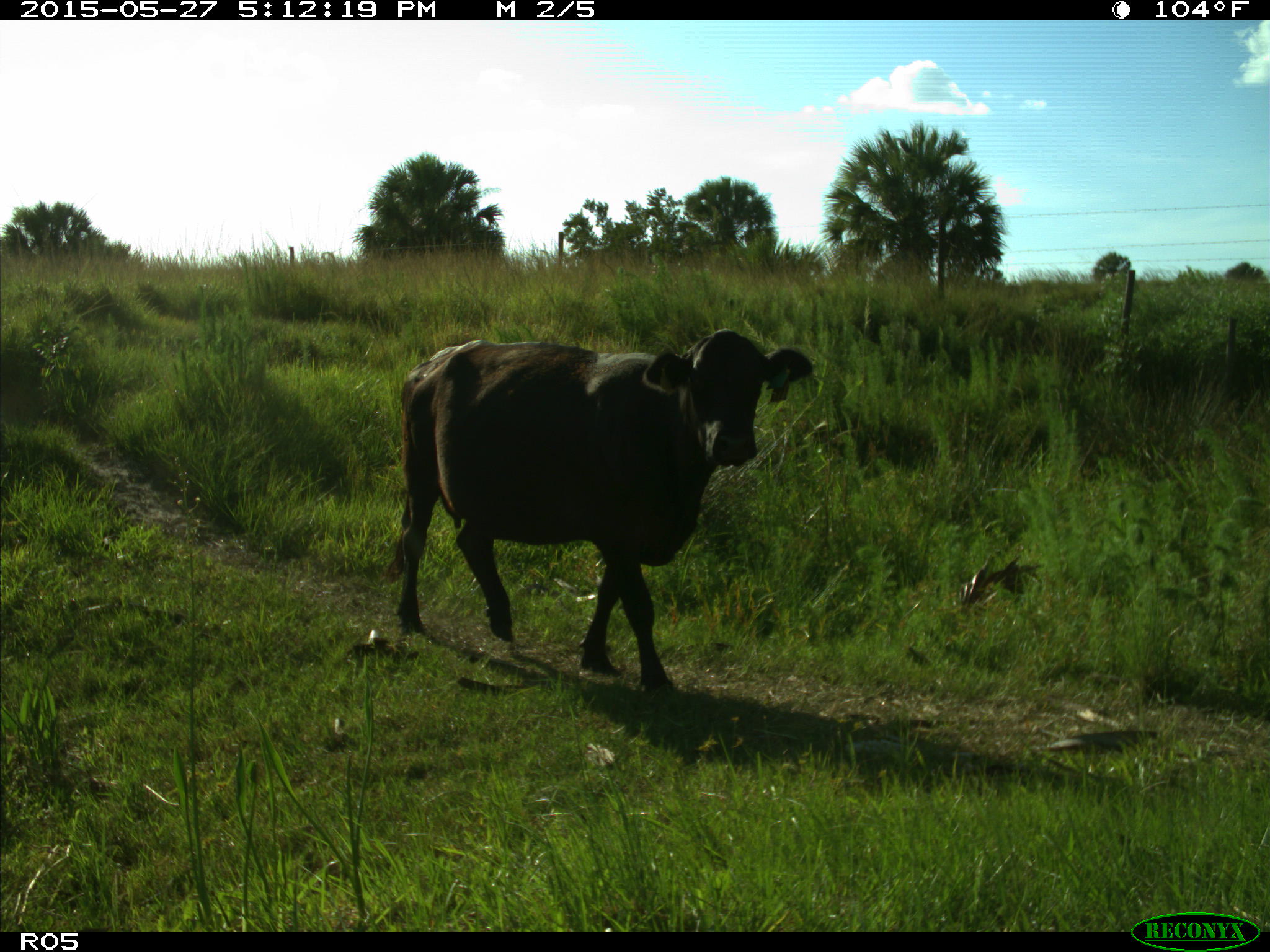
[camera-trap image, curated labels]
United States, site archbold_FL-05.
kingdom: Animalia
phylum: Chordata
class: Mammalia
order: Artiodactyla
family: Bovidae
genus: Bos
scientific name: Bos taurus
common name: domestic cow